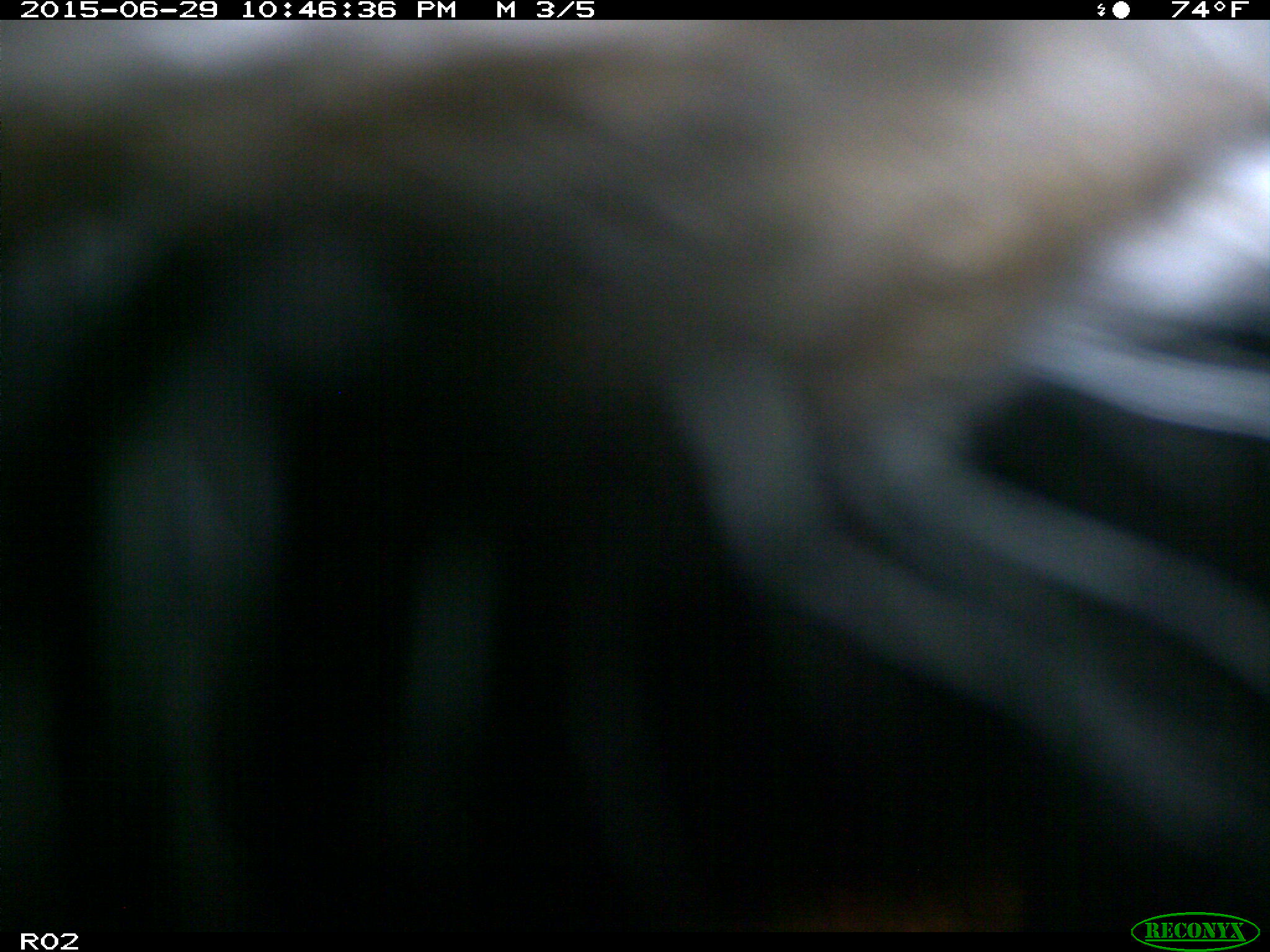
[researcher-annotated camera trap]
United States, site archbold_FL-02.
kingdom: Animalia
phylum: Chordata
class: Mammalia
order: Artiodactyla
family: Bovidae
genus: Bos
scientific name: Bos taurus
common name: domestic cow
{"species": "Bos taurus (domestic cow)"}